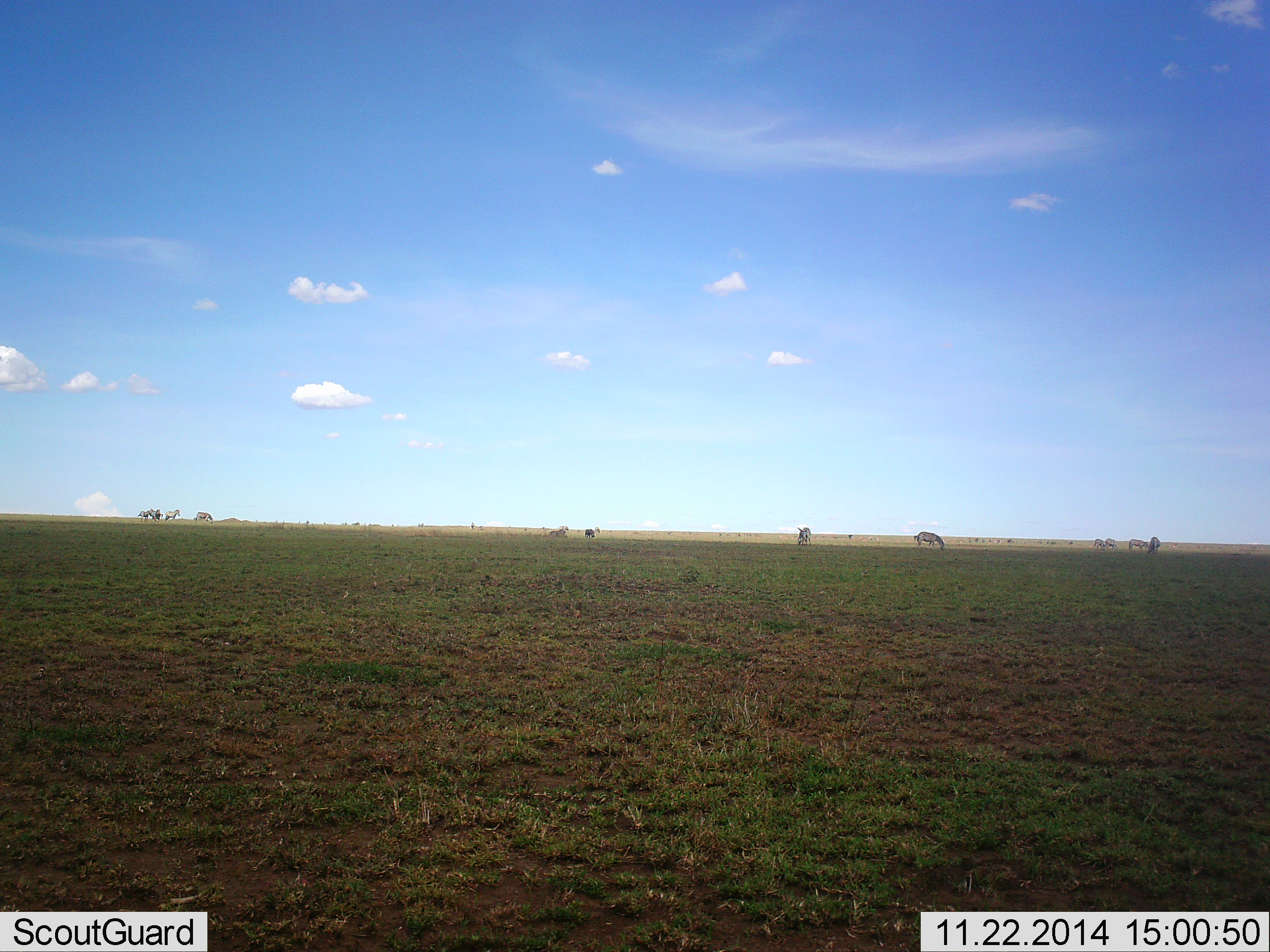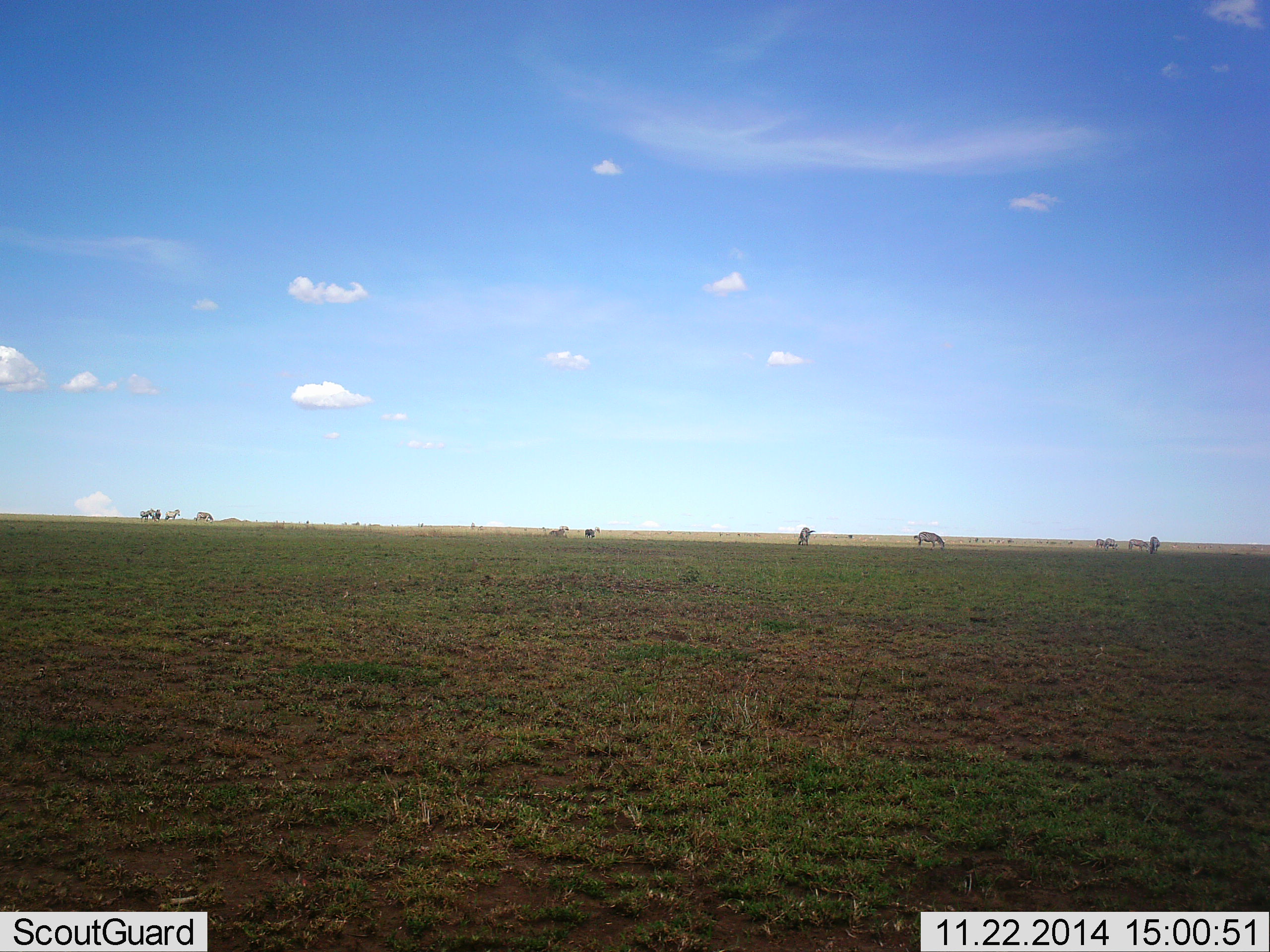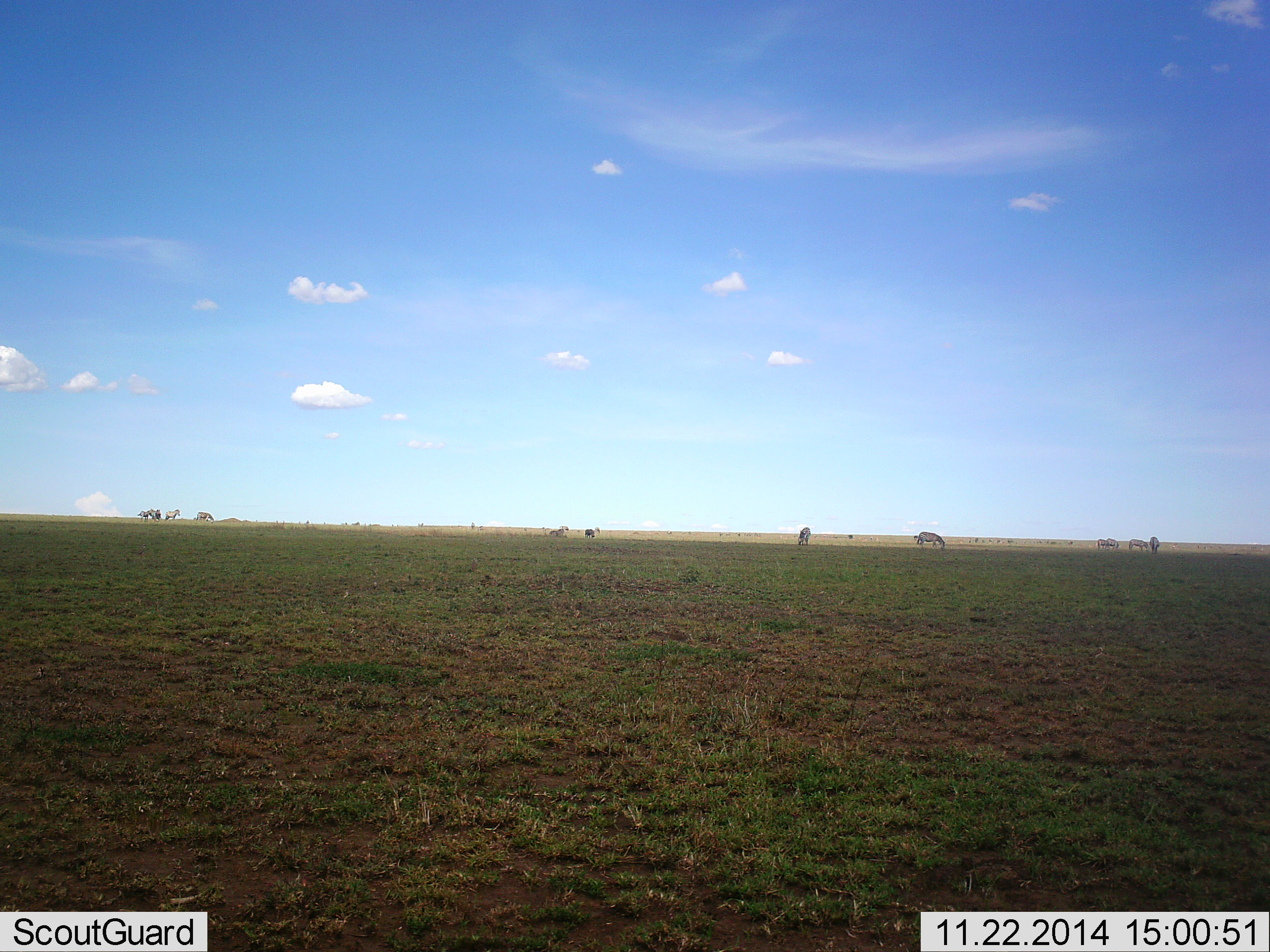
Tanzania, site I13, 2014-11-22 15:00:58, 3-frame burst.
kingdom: Animalia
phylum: Chordata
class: Mammalia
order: Perissodactyla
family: Equidae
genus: Equus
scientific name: Equus quagga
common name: plains zebra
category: zebra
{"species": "zebra (plains zebra) (Equus quagga)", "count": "11-50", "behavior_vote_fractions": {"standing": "40%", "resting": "0%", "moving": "0%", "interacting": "0%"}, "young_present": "0%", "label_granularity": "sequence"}